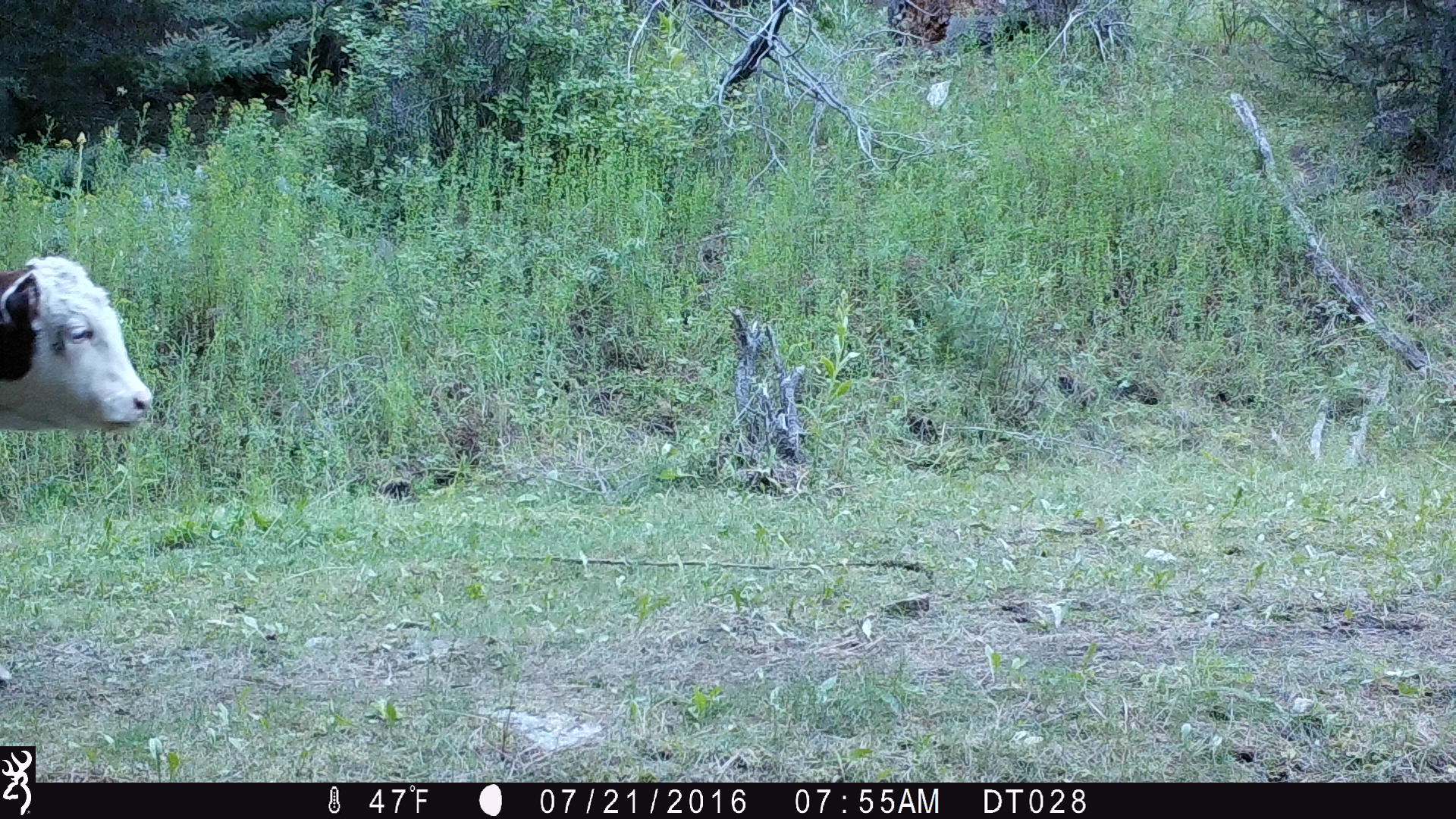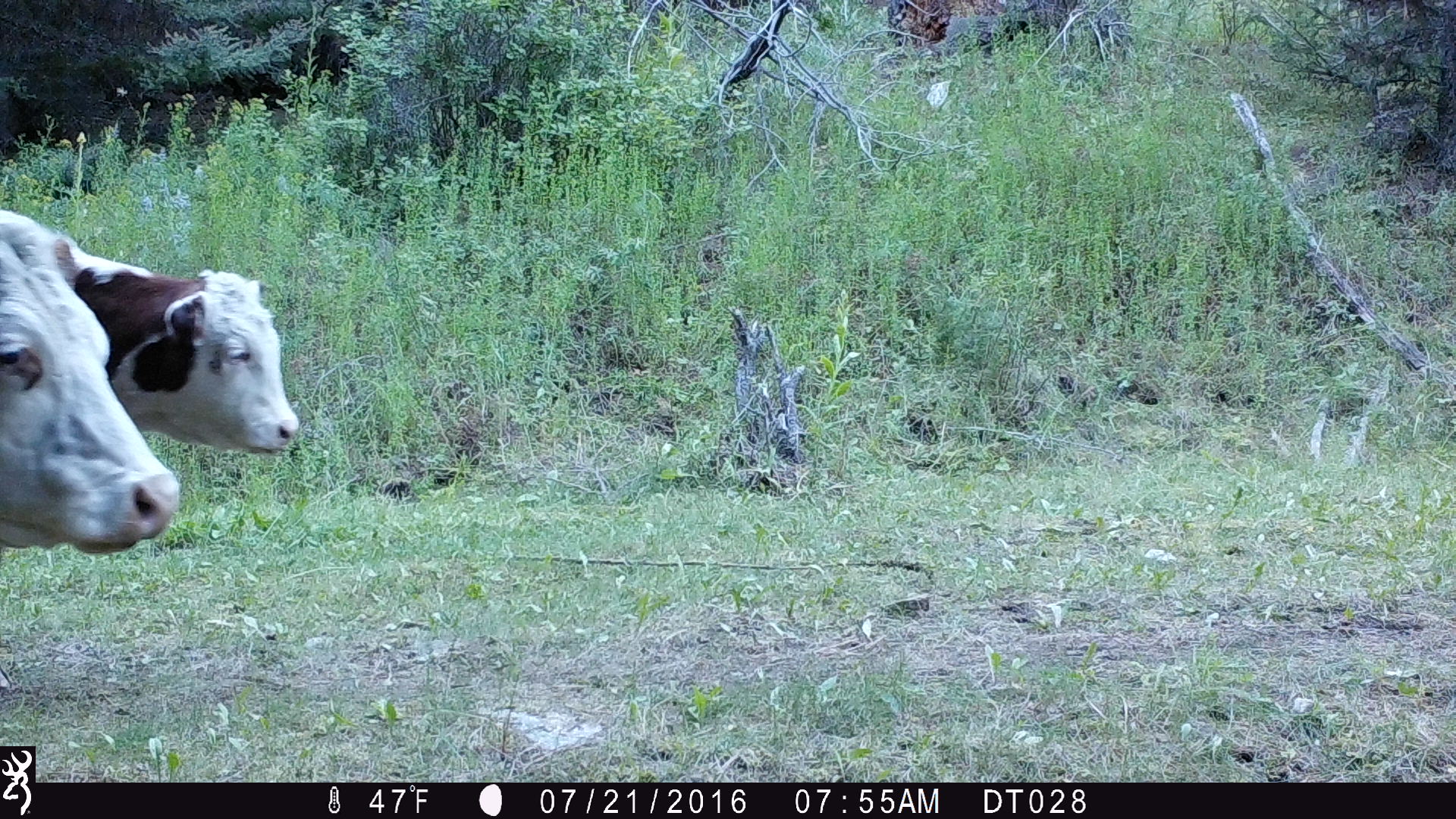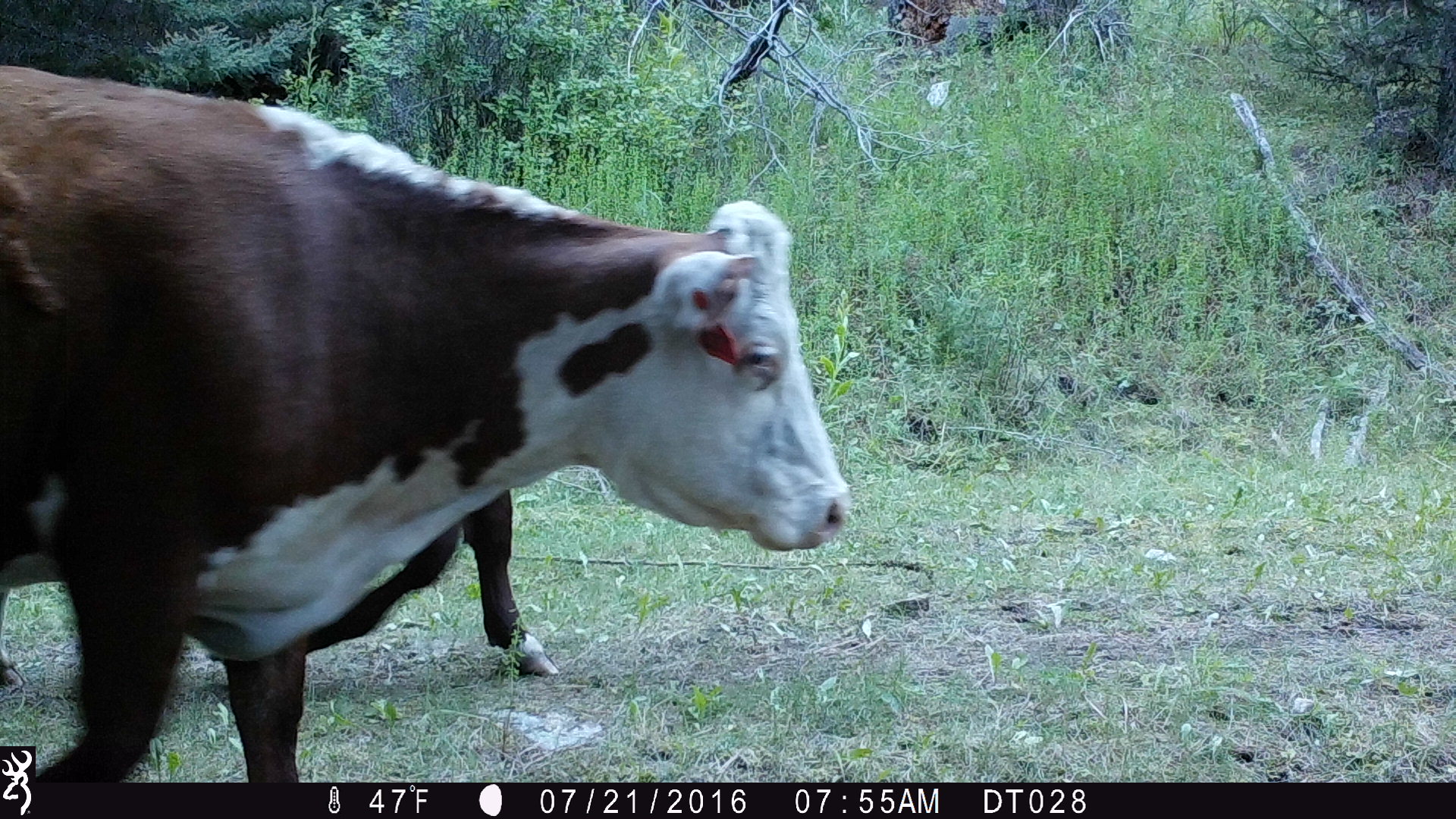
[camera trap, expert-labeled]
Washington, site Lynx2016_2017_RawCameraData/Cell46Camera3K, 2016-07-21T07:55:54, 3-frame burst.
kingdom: Animalia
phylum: Chordata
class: Mammalia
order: Artiodactyla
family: Bovidae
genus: Bos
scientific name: Bos taurus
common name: domestic cattle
Domestic cattle (Bos taurus). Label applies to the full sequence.